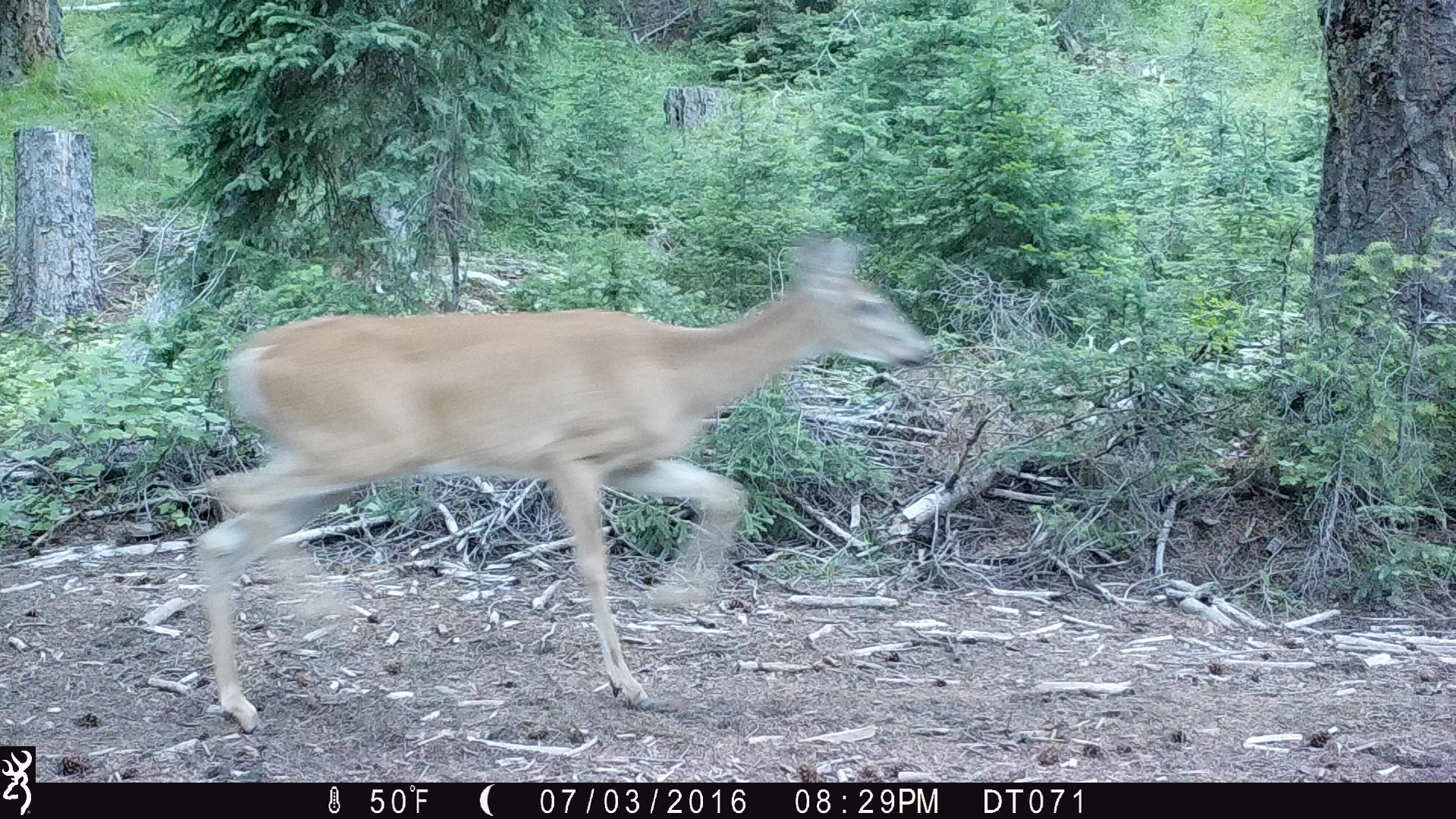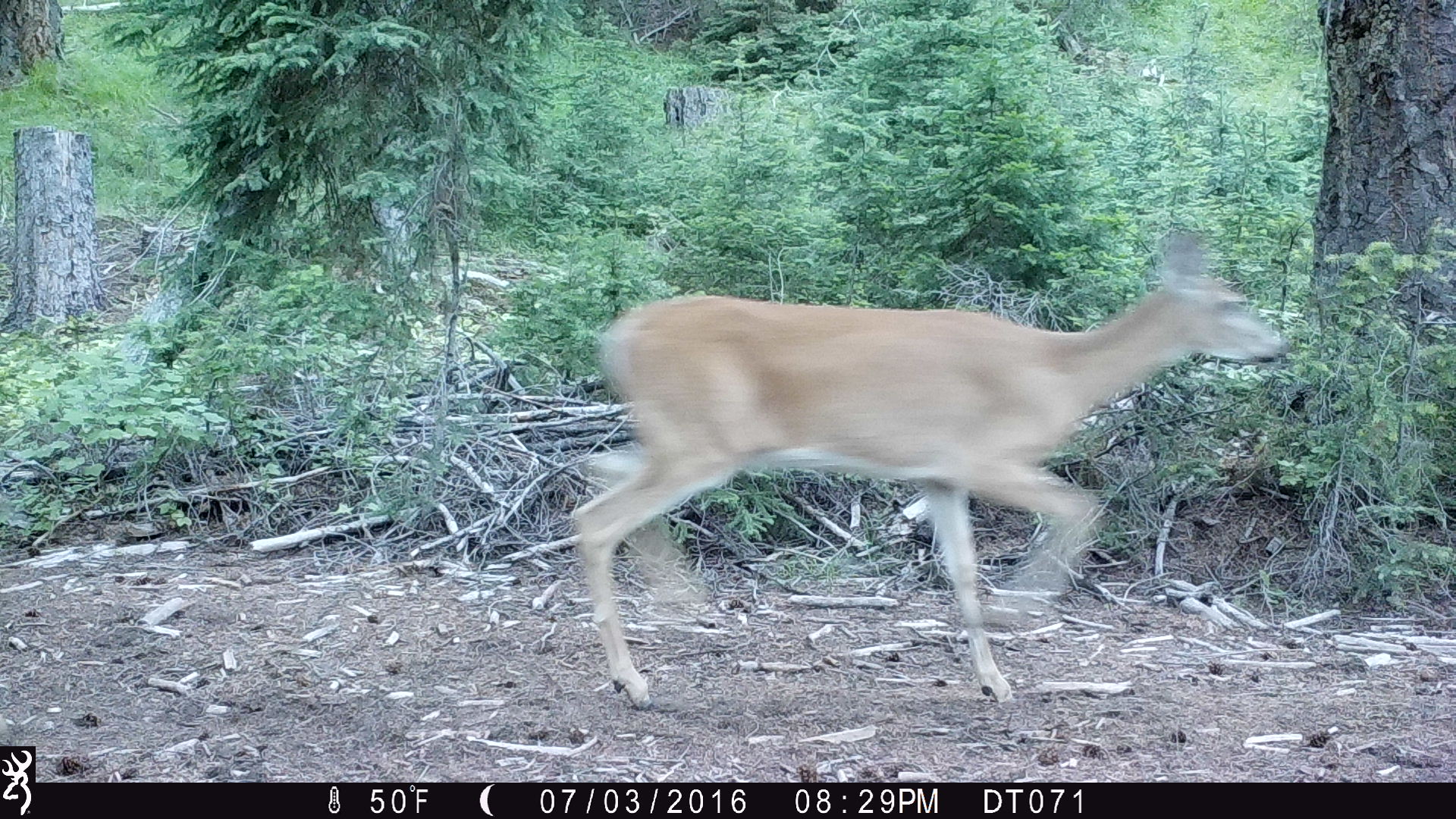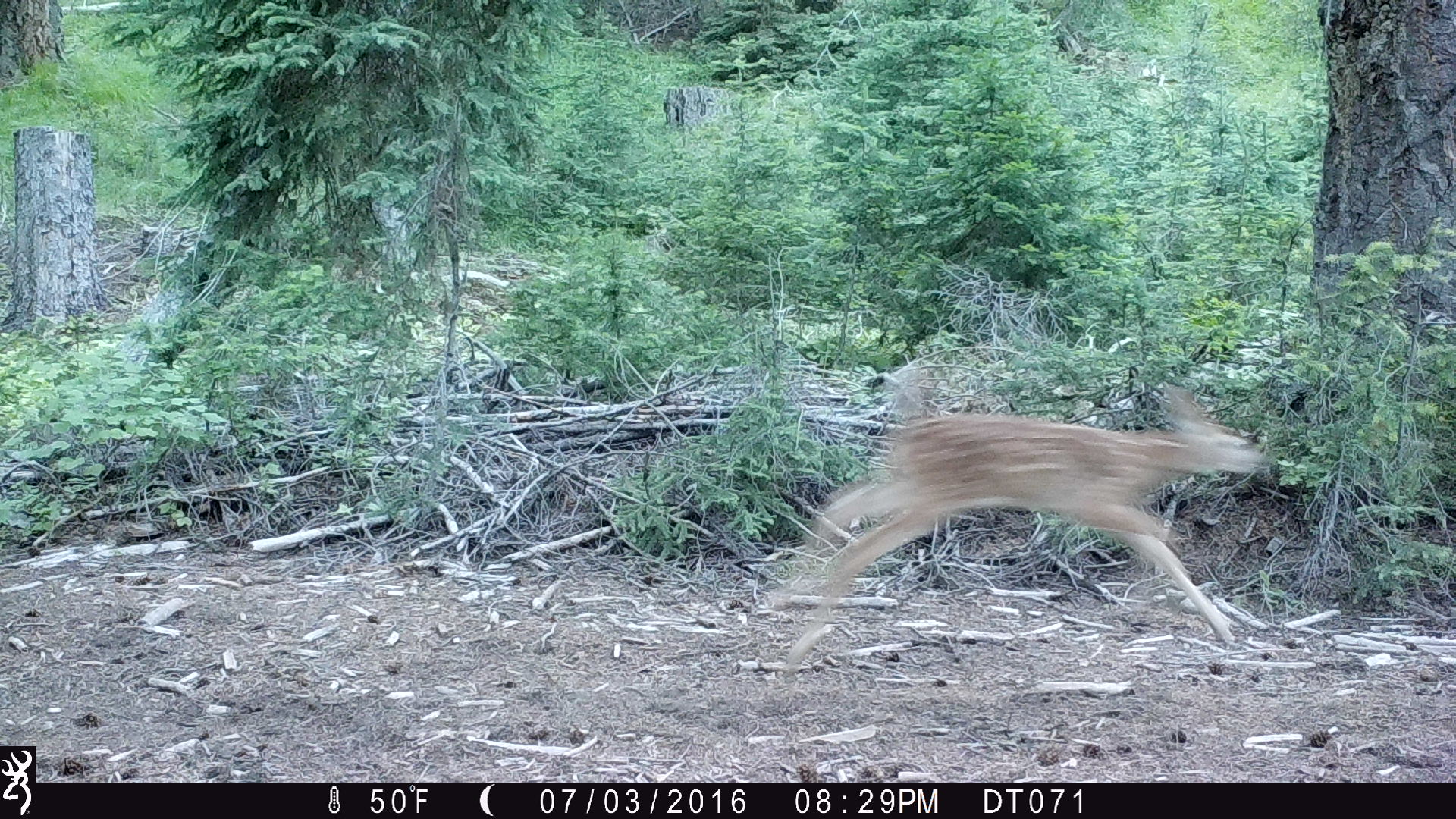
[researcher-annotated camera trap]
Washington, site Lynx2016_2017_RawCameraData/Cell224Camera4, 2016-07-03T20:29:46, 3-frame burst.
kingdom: Animalia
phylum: Chordata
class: Mammalia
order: Artiodactyla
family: Cervidae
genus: Odocoileus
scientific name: Odocoileus virginianus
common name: white-tailed deer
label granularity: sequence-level